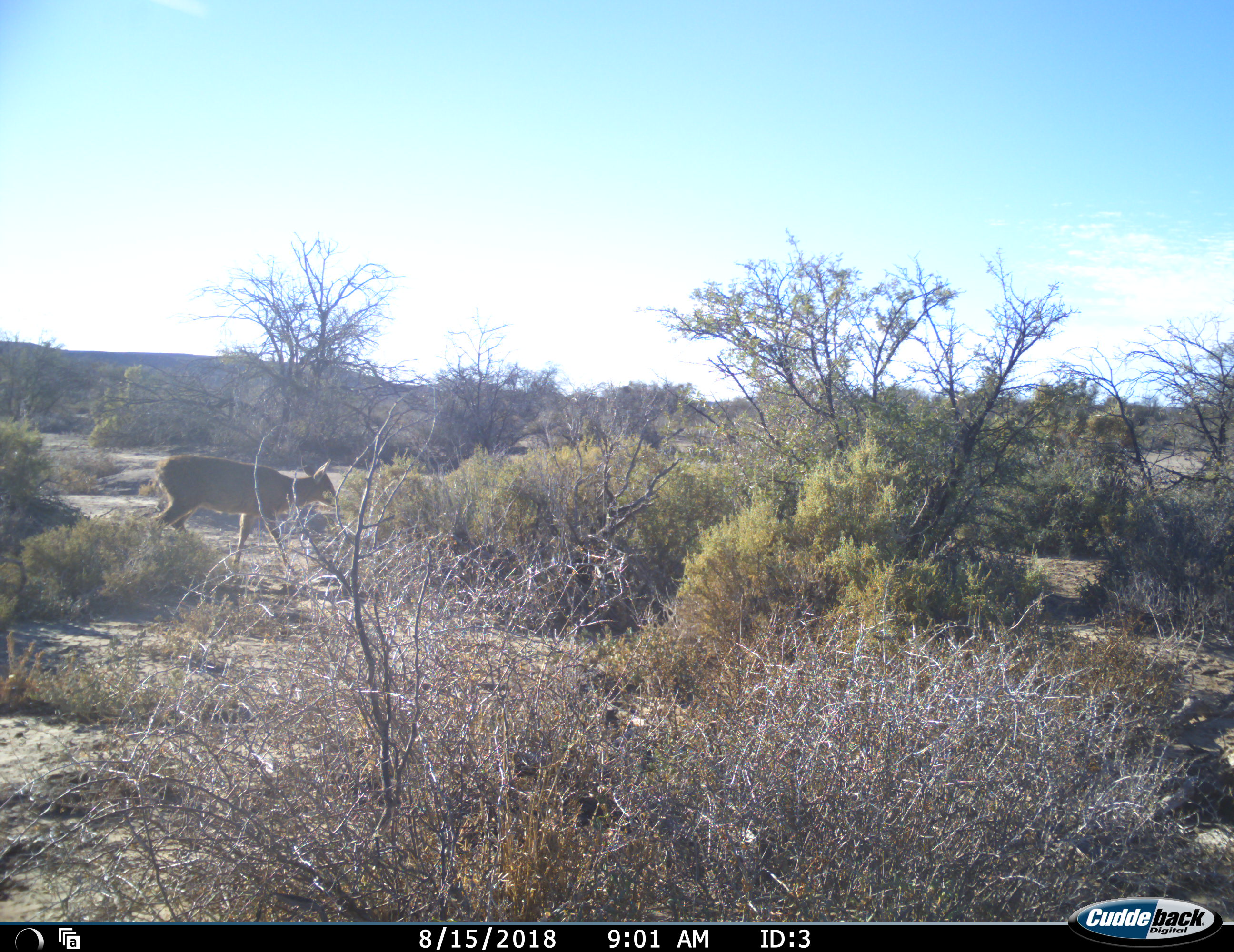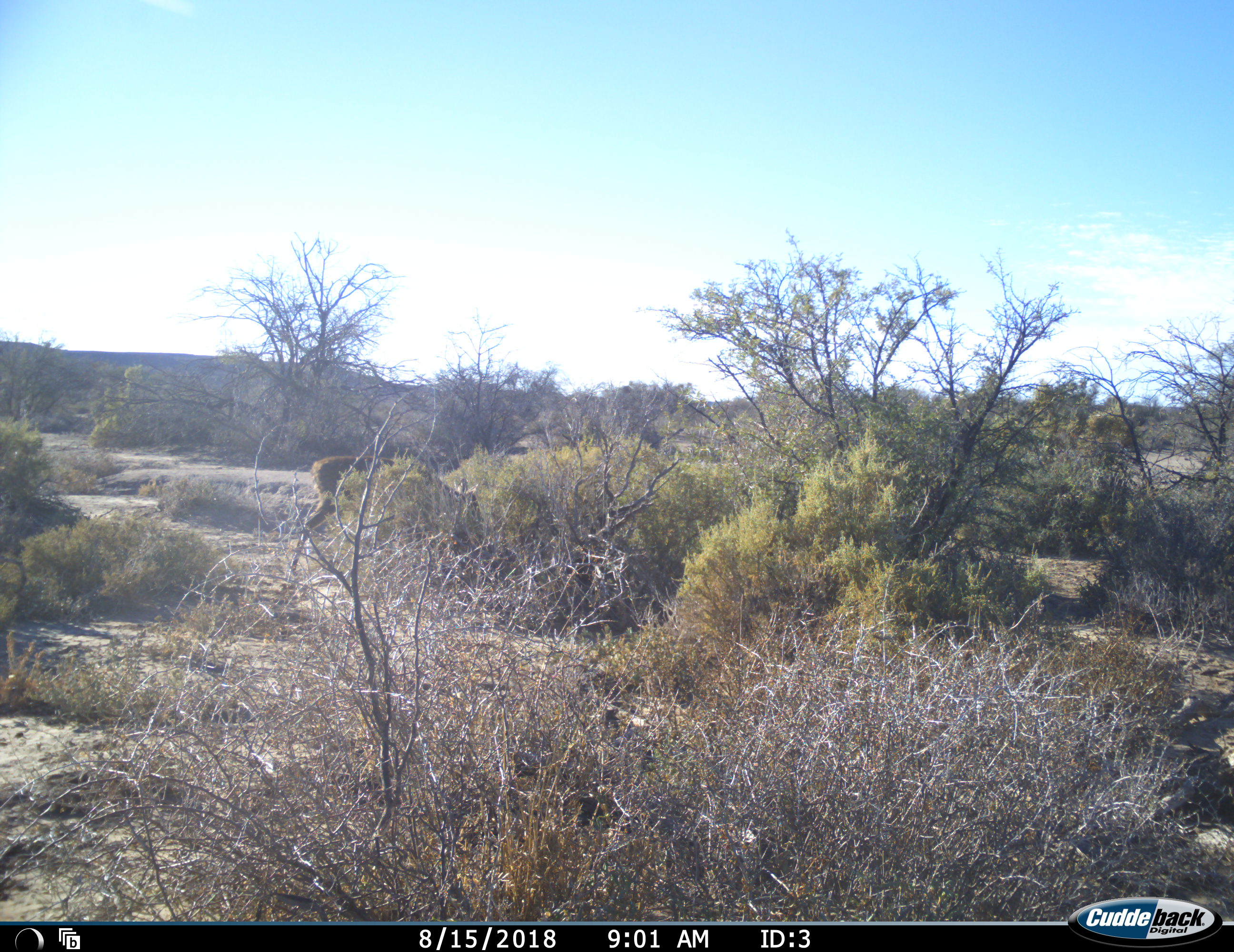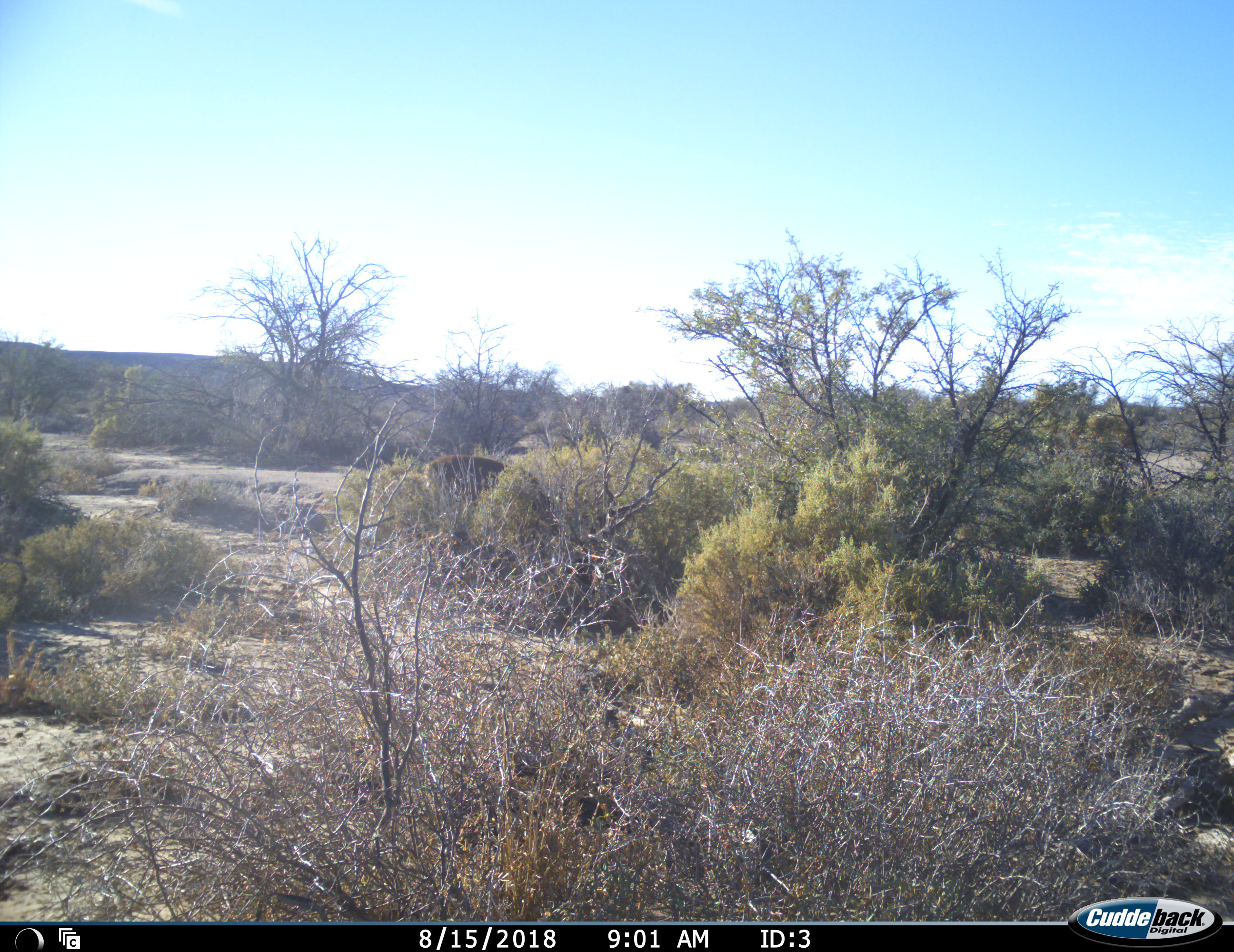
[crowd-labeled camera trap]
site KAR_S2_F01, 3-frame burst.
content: unidentified animal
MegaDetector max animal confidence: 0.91